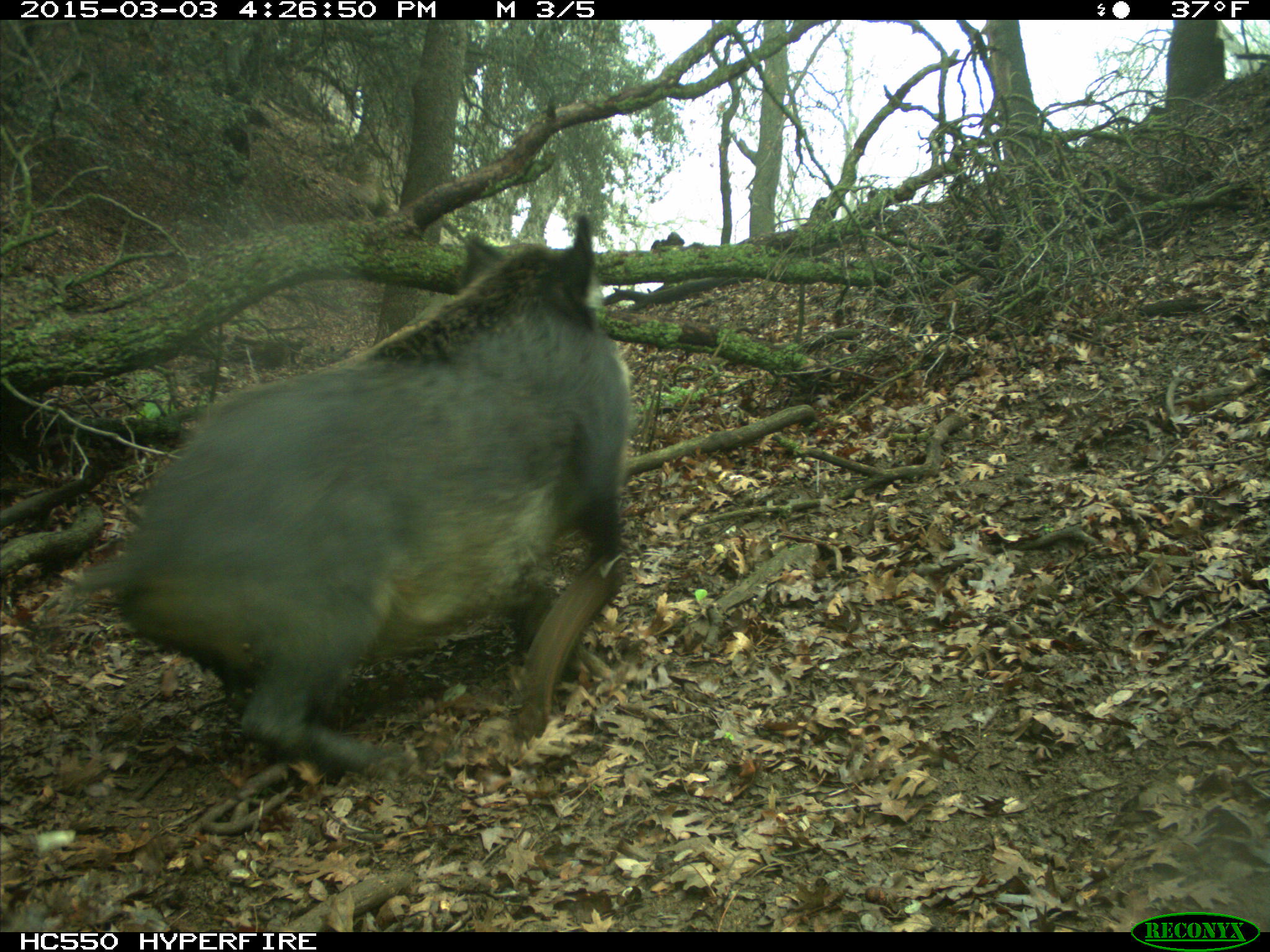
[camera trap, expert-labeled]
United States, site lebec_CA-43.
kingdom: Animalia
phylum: Chordata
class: Mammalia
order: Artiodactyla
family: Suidae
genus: Sus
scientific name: Sus scrofa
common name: wild boar